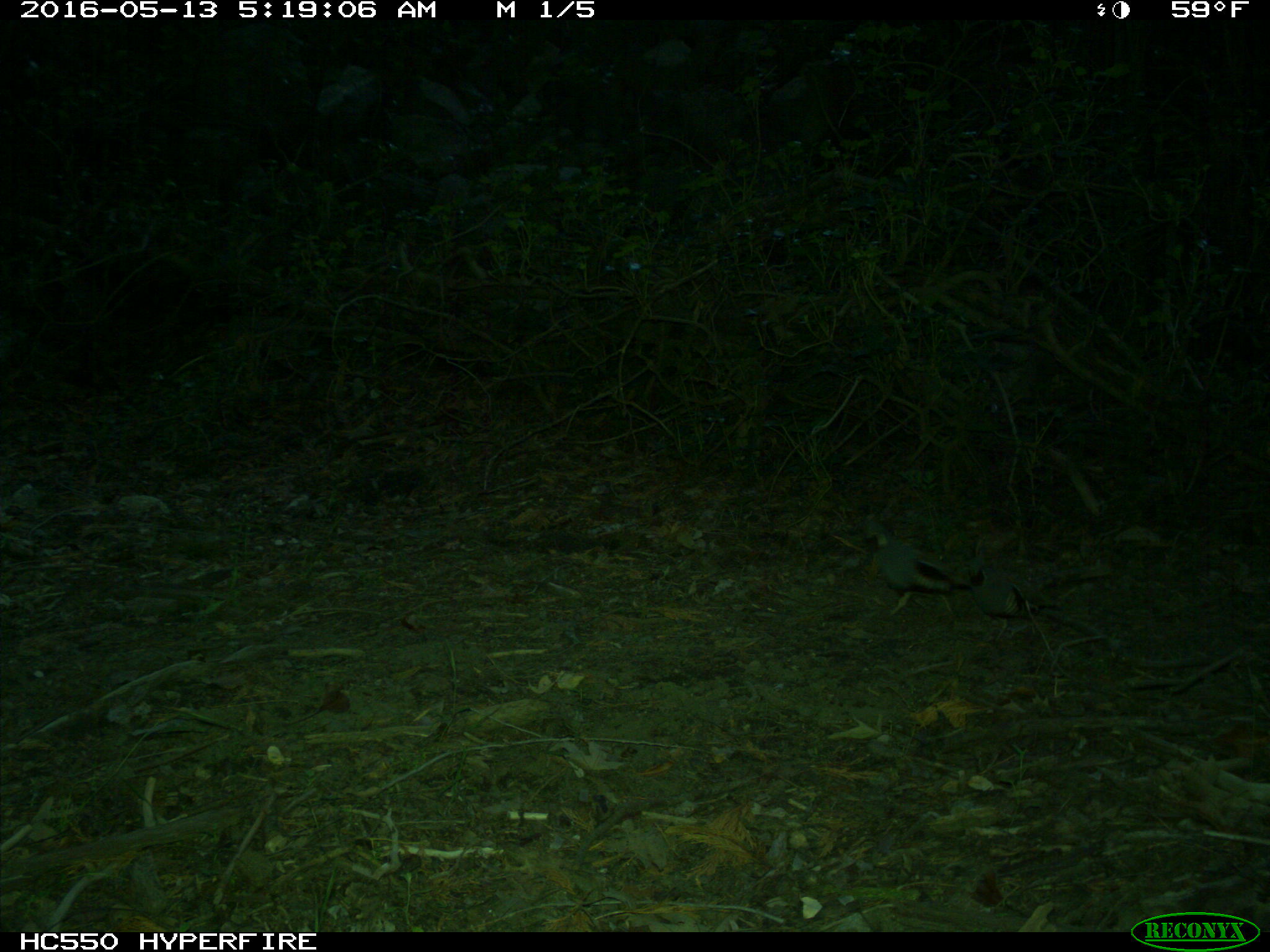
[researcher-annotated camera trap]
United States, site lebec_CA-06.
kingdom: Animalia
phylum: Chordata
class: Aves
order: Galliformes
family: Odontophoridae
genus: Callipepla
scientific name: Callipepla californica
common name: california quail